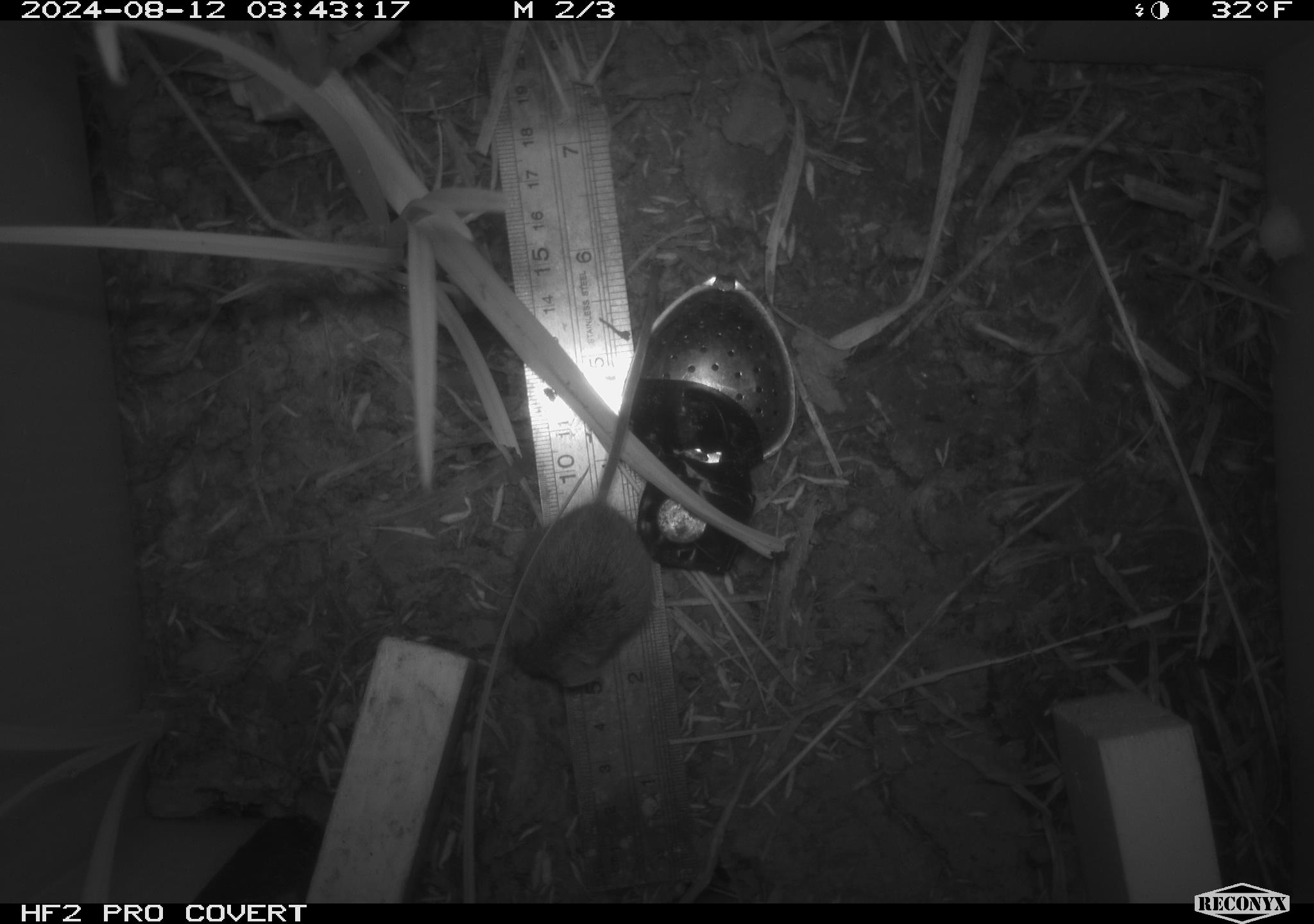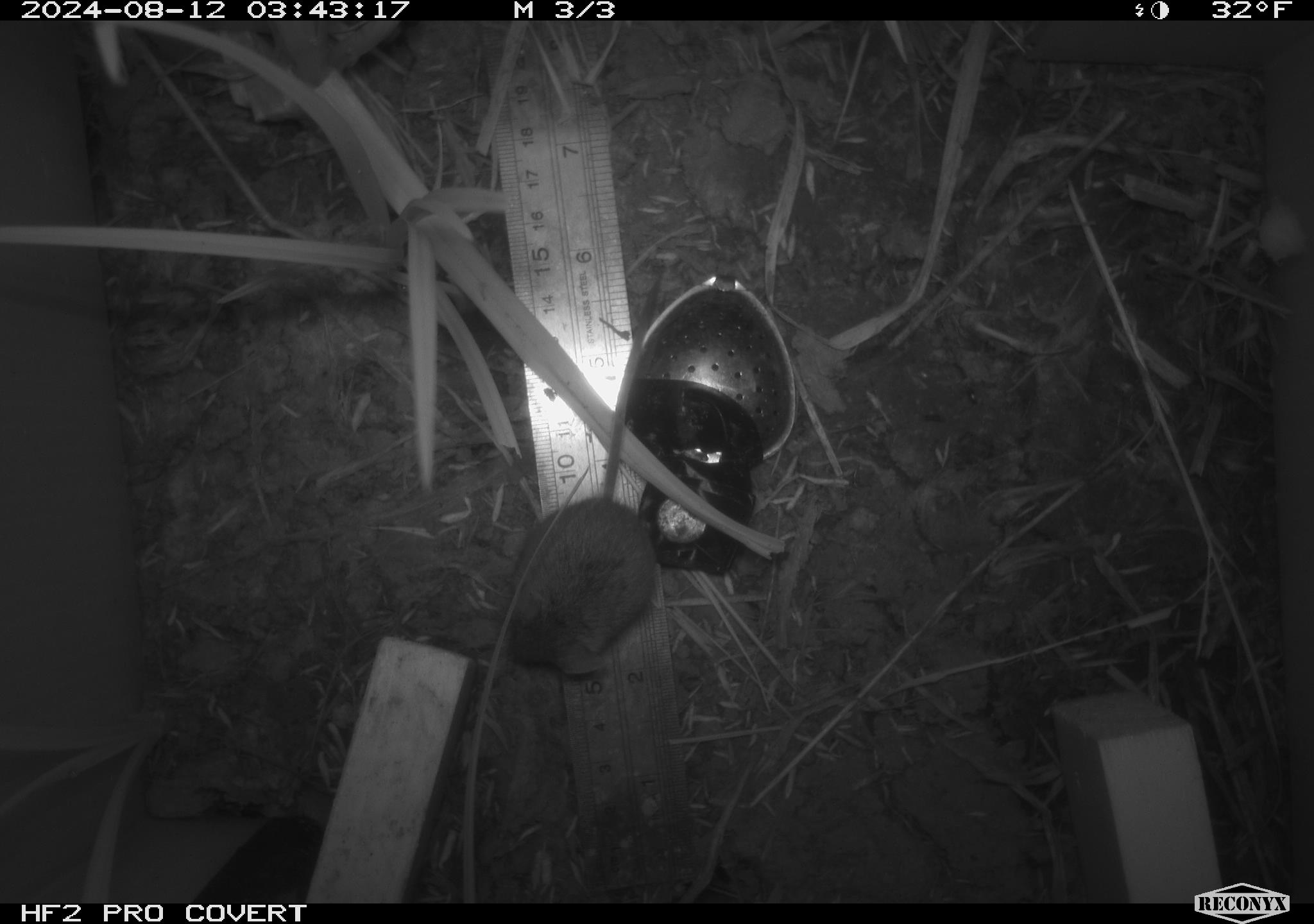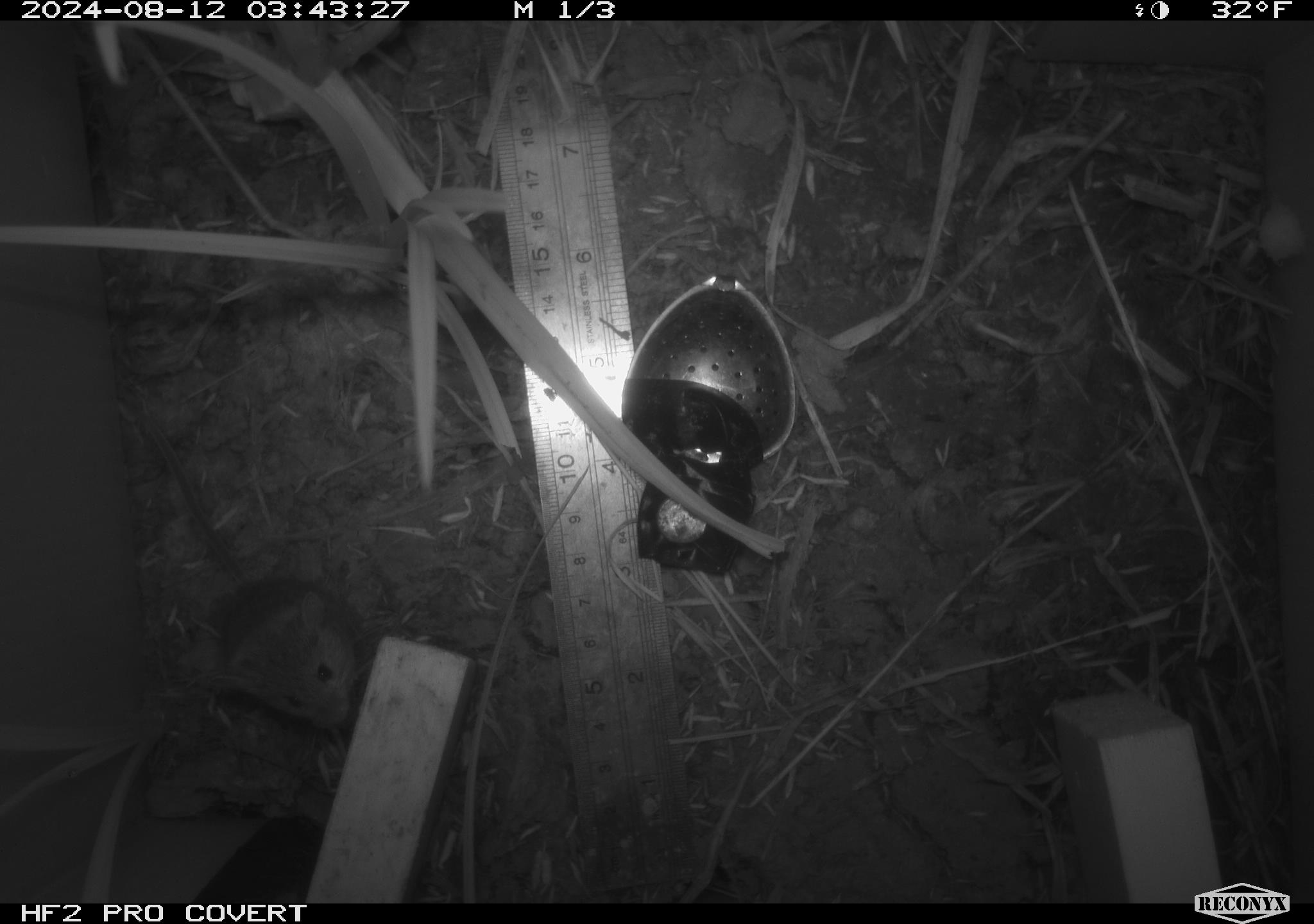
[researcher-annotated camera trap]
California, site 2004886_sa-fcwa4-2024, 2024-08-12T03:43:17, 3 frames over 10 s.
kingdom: Animalia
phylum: Chordata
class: Mammalia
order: Rodentia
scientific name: Rodentia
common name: rodent